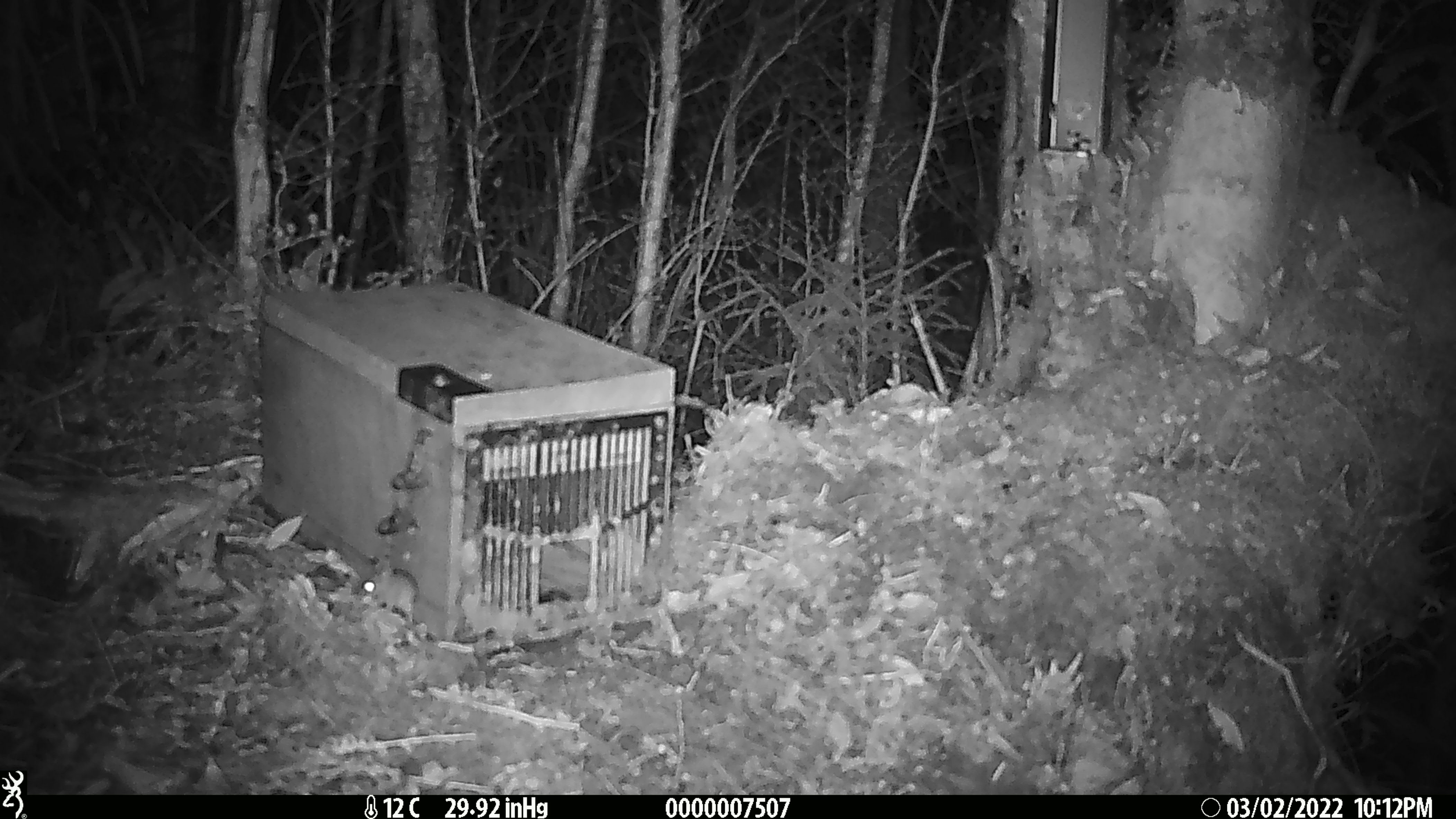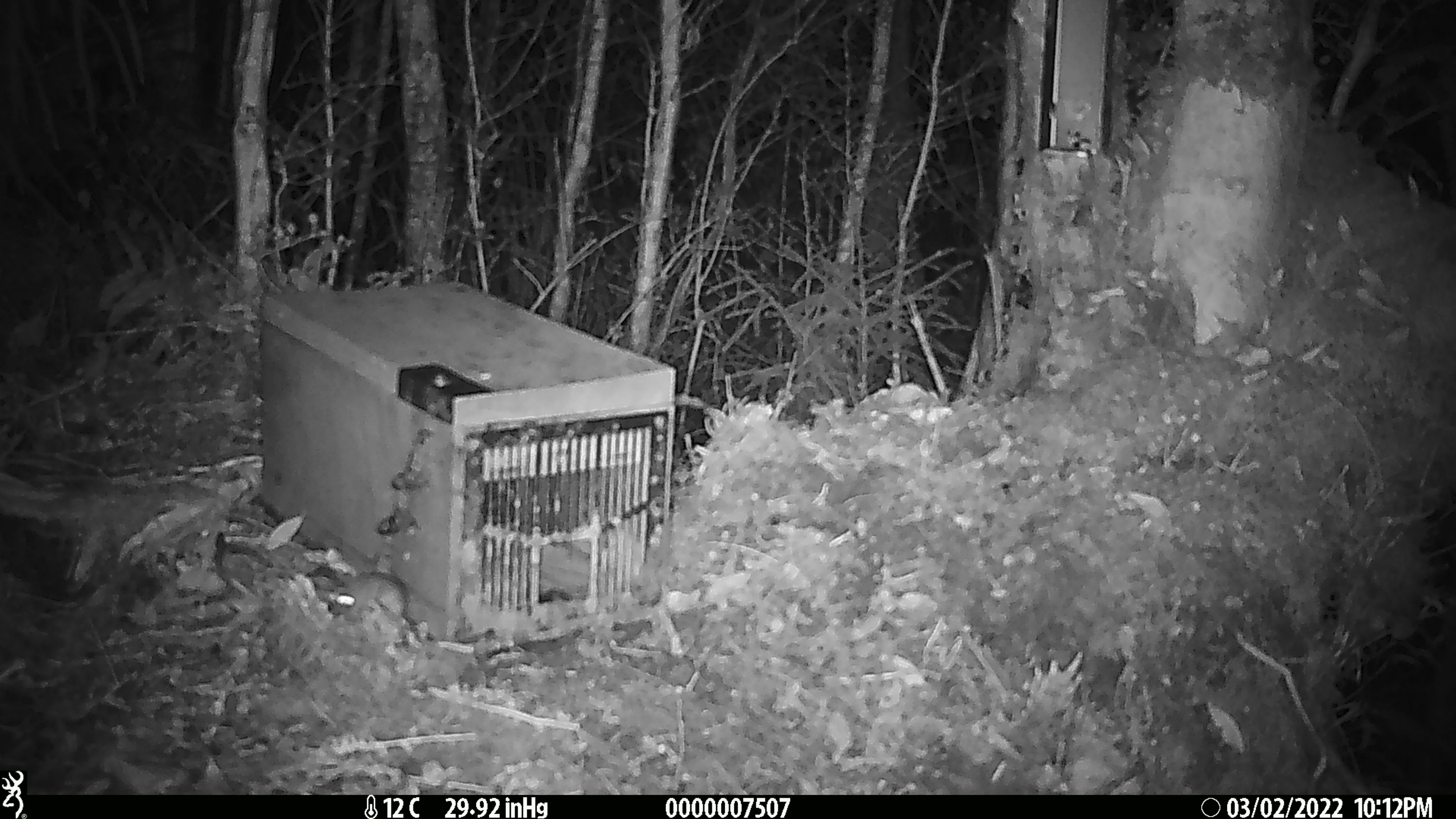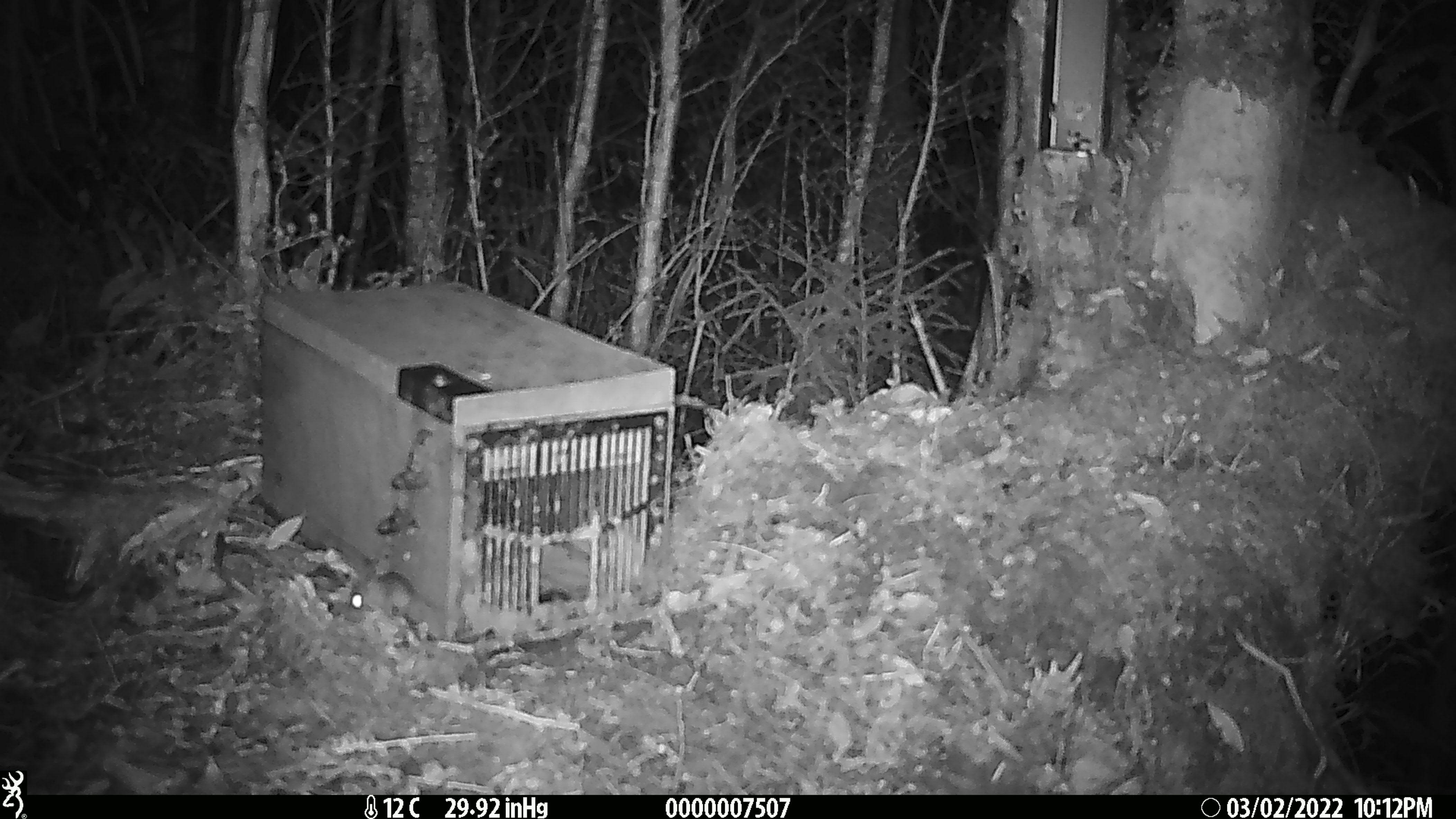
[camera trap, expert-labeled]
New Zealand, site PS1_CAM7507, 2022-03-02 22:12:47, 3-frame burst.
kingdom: Animalia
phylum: Chordata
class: Mammalia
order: Rodentia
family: Muridae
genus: Mus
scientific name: Mus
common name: mouse